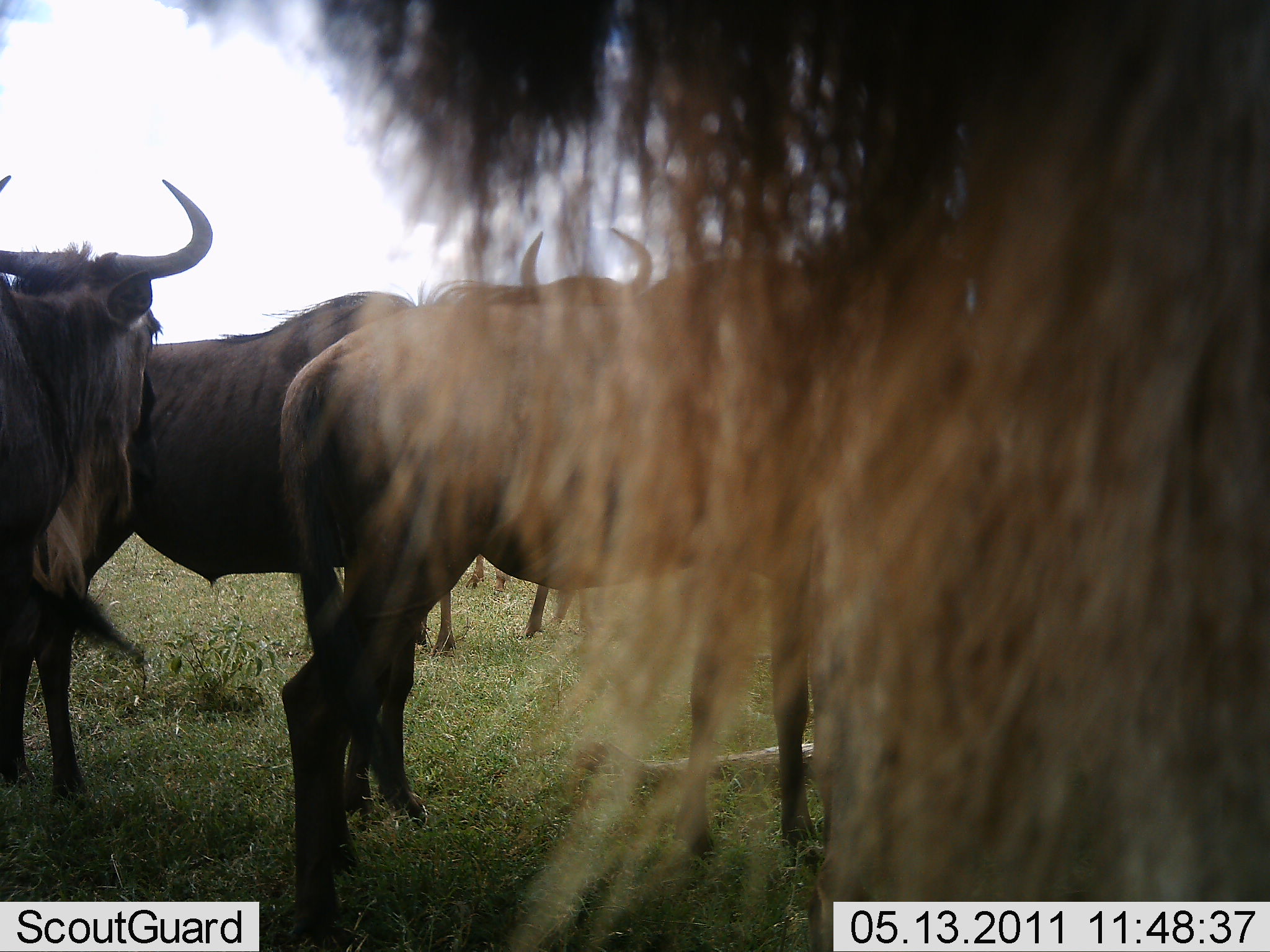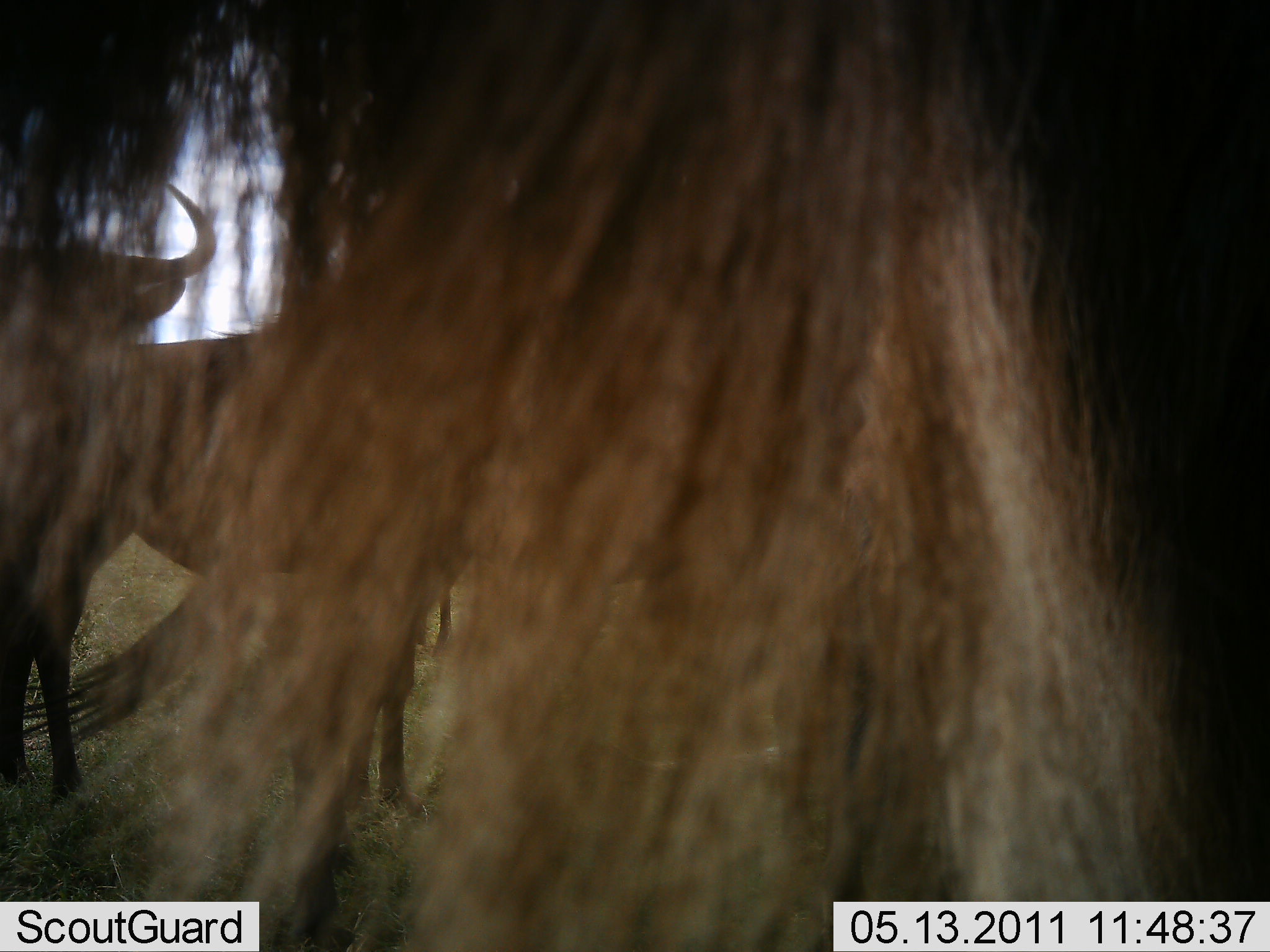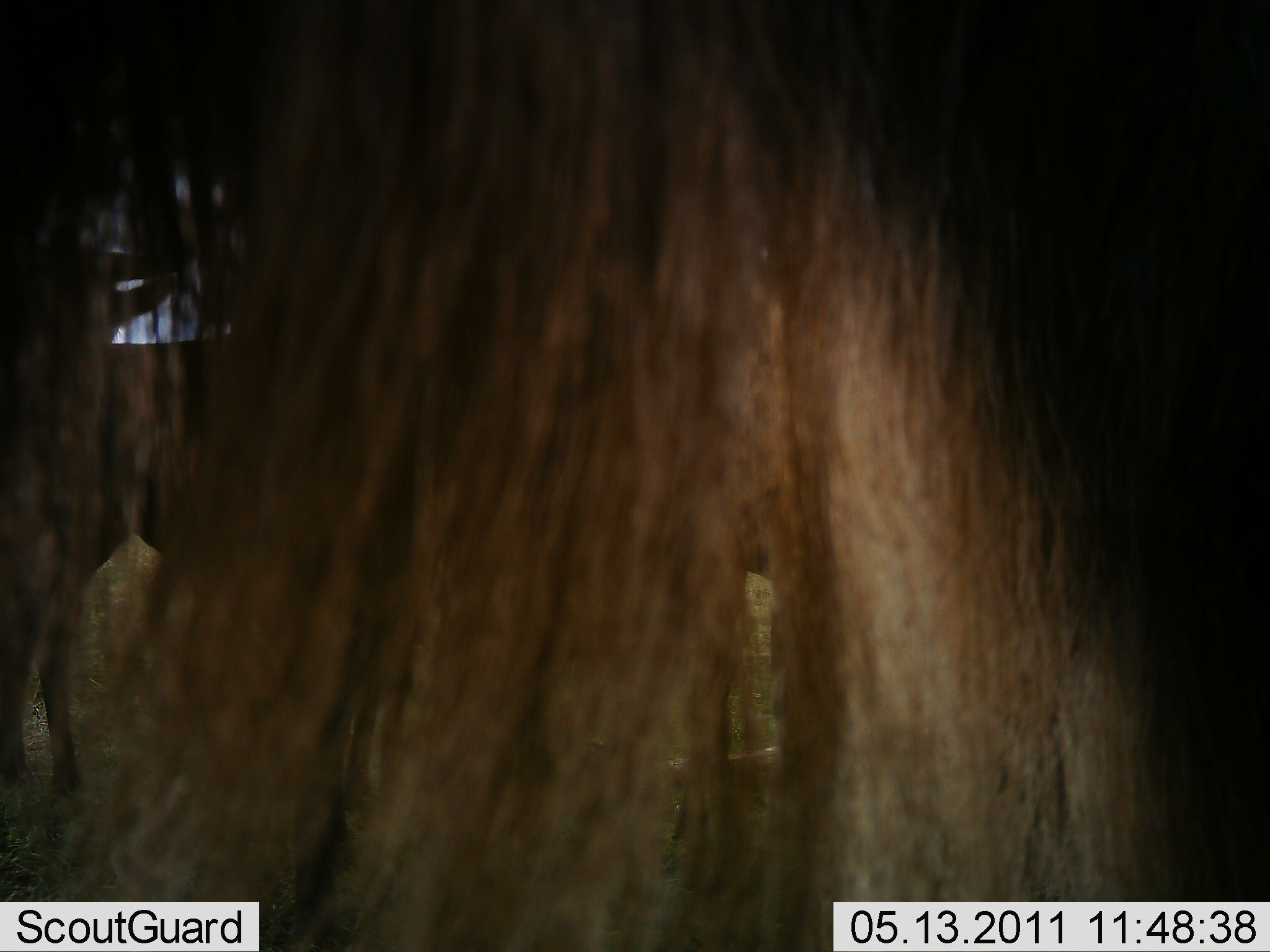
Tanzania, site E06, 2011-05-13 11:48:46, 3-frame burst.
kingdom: Animalia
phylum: Chordata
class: Mammalia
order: Artiodactyla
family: Bovidae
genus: Connochaetes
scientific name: Connochaetes taurinus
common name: blue wildebeest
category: wildebeest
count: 4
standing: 90%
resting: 20%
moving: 10%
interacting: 0%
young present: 0%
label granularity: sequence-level